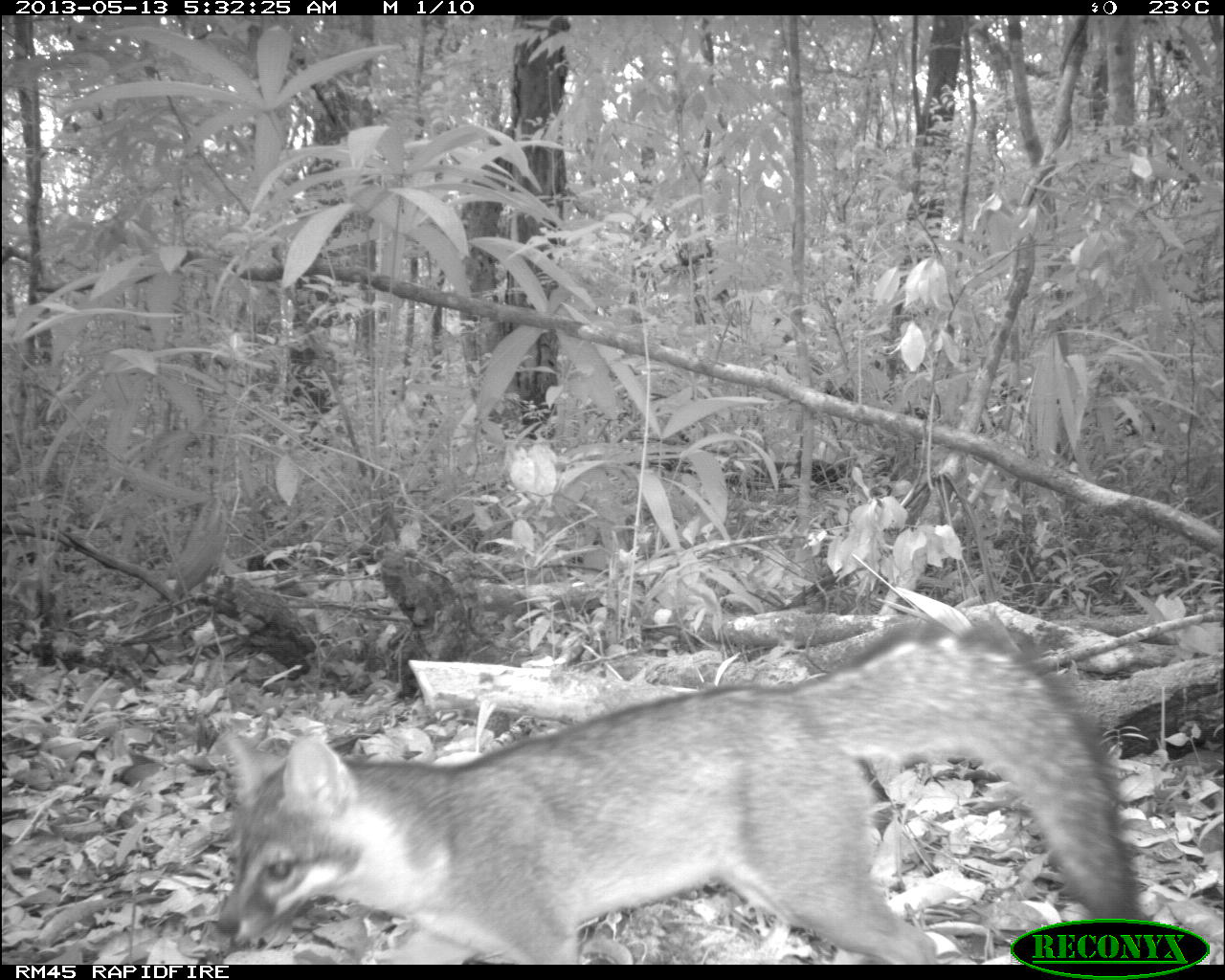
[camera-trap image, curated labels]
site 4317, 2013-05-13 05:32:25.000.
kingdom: Animalia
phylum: Chordata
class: Mammalia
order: Carnivora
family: Canidae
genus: Urocyon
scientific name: Urocyon cinereoargenteus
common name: gray fox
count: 1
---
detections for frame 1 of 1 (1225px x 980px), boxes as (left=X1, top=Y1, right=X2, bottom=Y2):
urocyon cinereoargenteus: (left=212, top=617, right=1145, bottom=961)